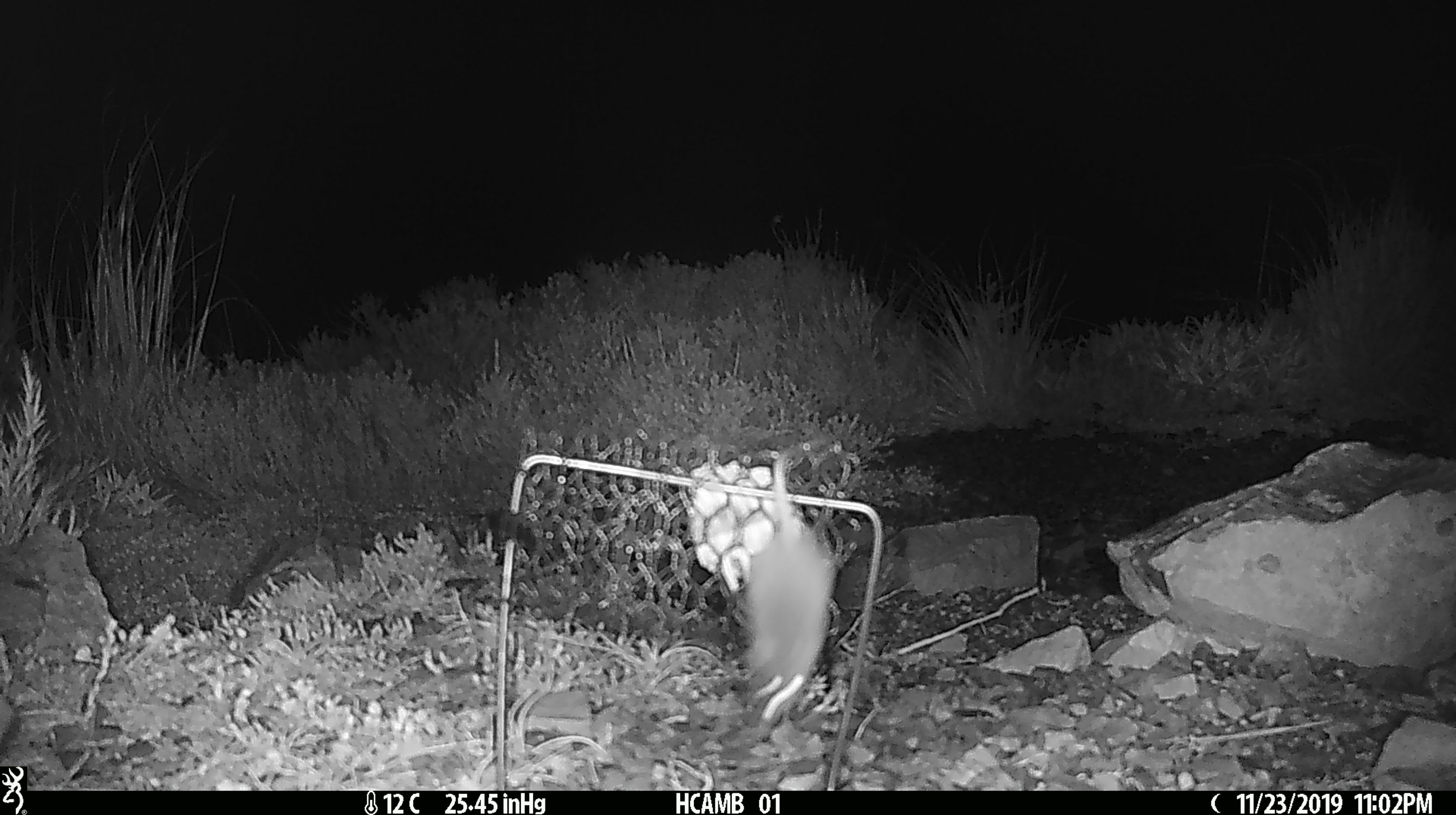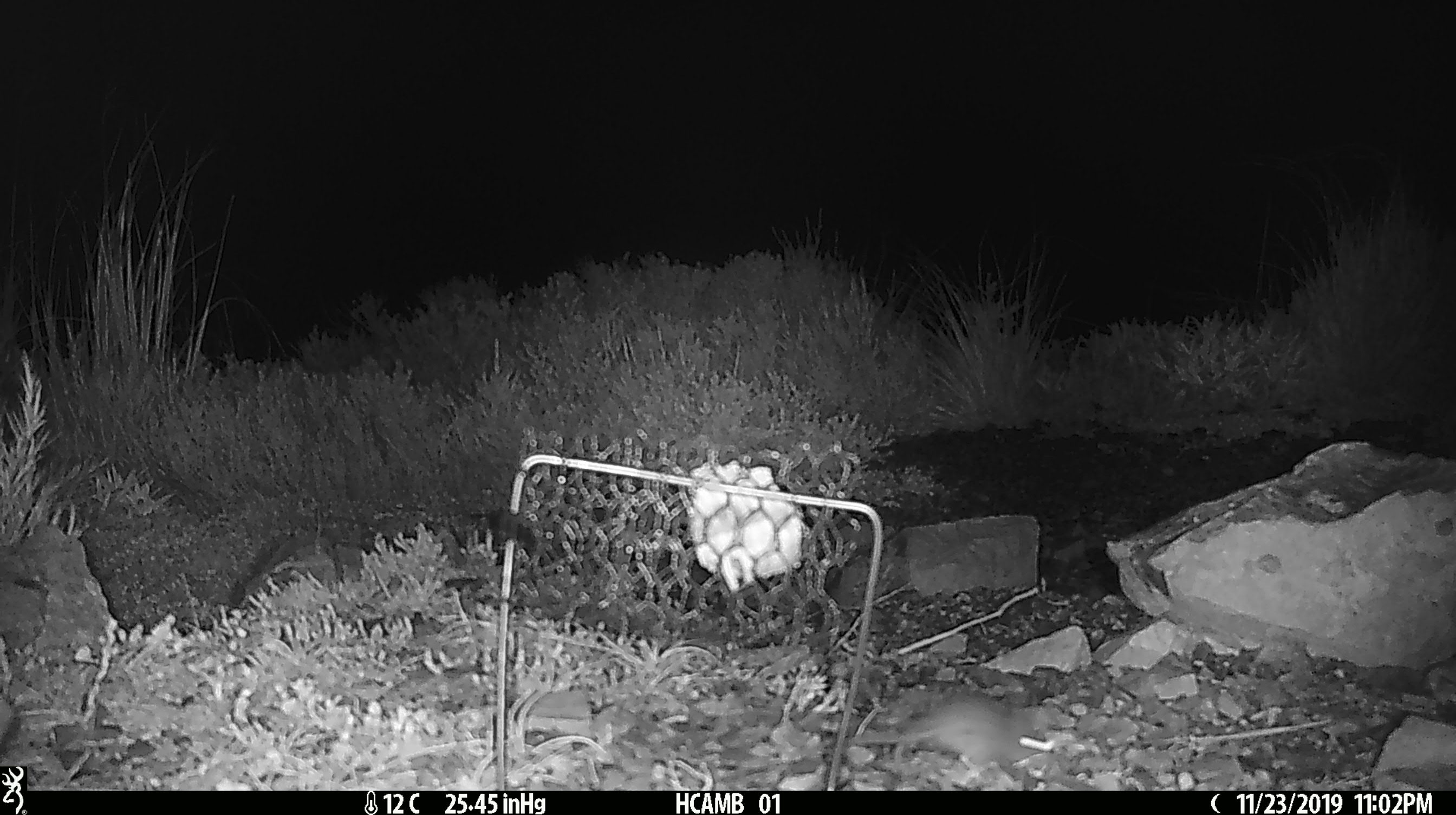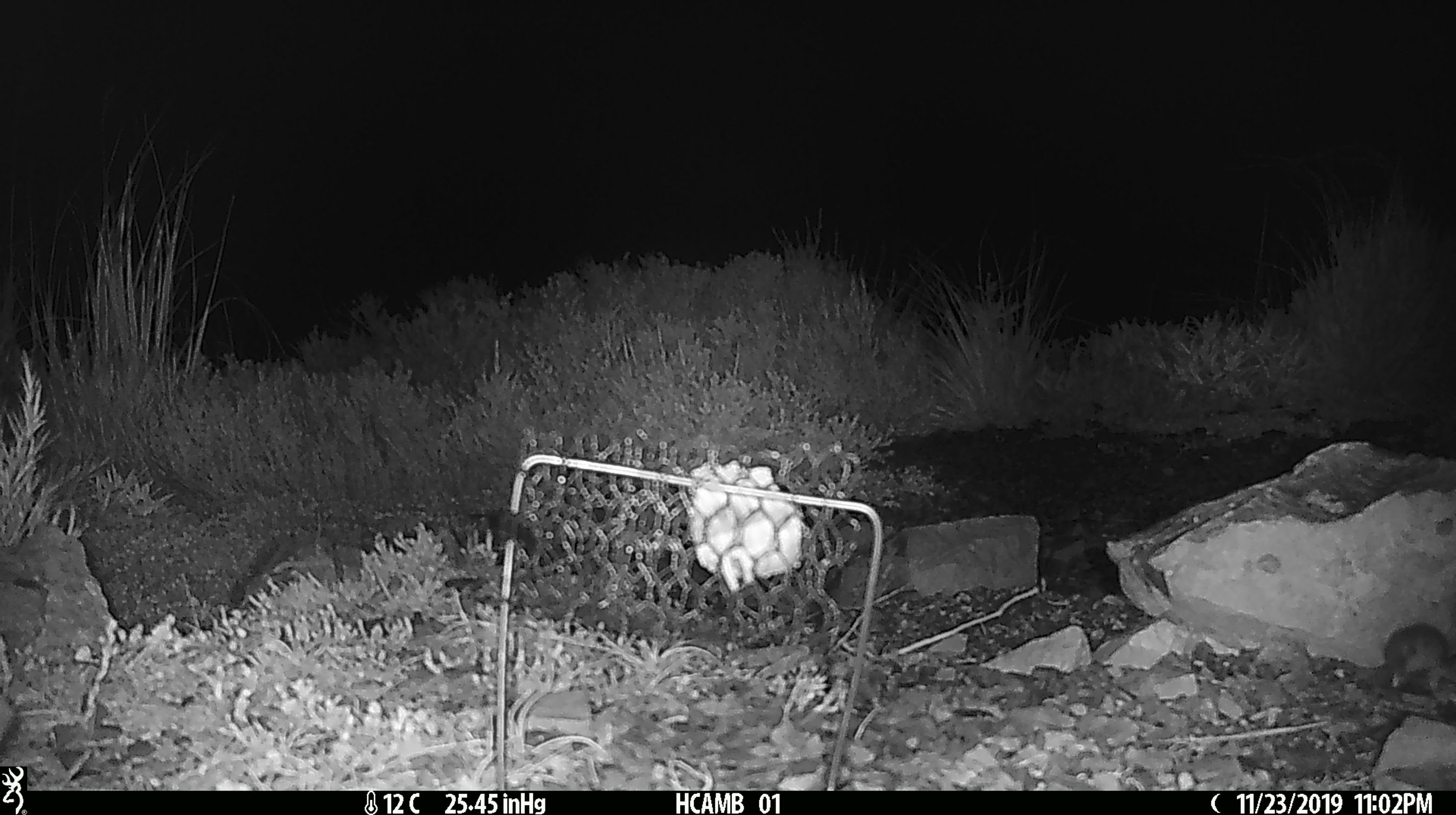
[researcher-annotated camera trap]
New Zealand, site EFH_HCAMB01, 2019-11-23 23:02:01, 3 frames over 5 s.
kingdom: Animalia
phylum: Chordata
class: Mammalia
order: Rodentia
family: Muridae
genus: Mus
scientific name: Mus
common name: mouse